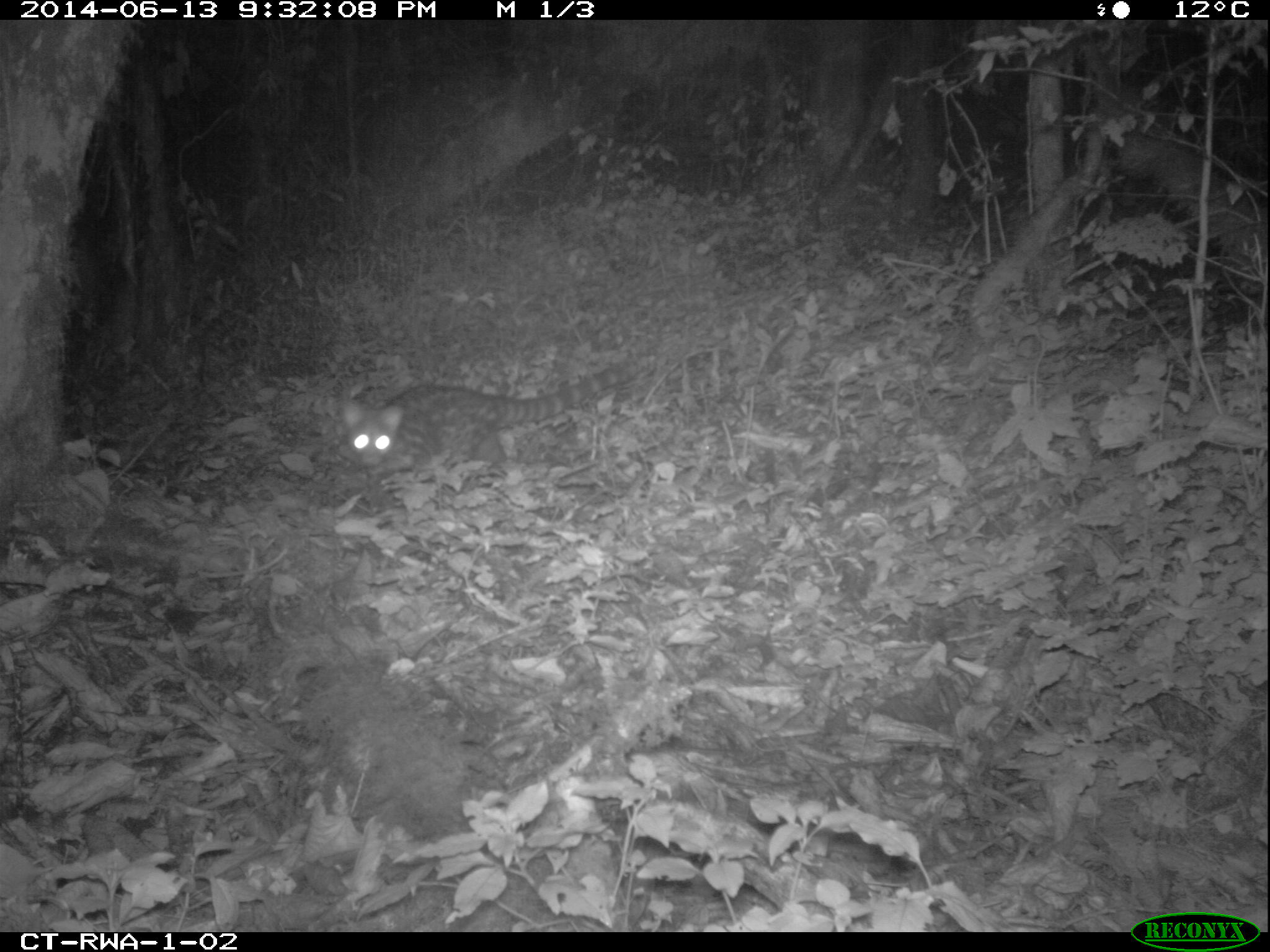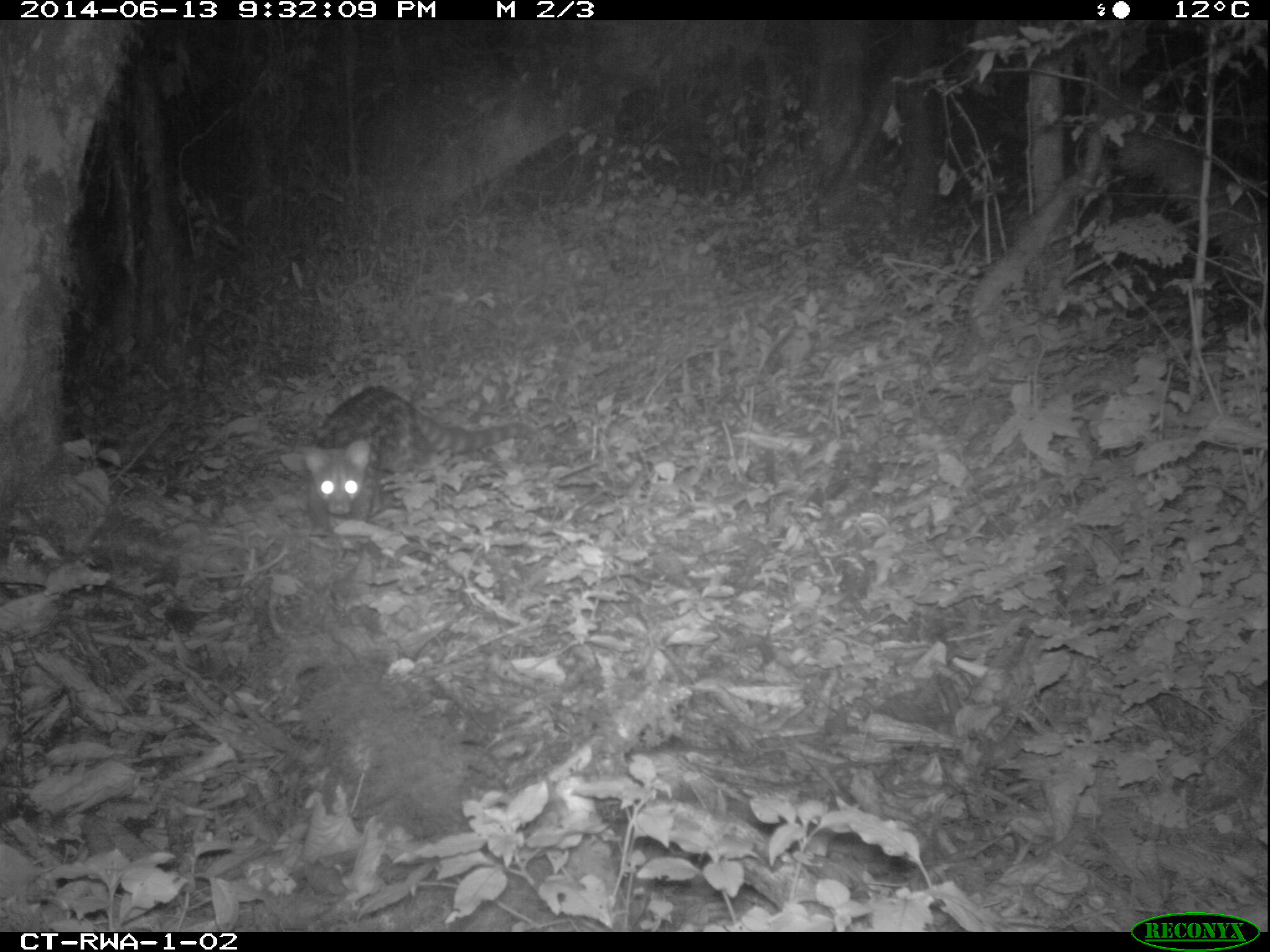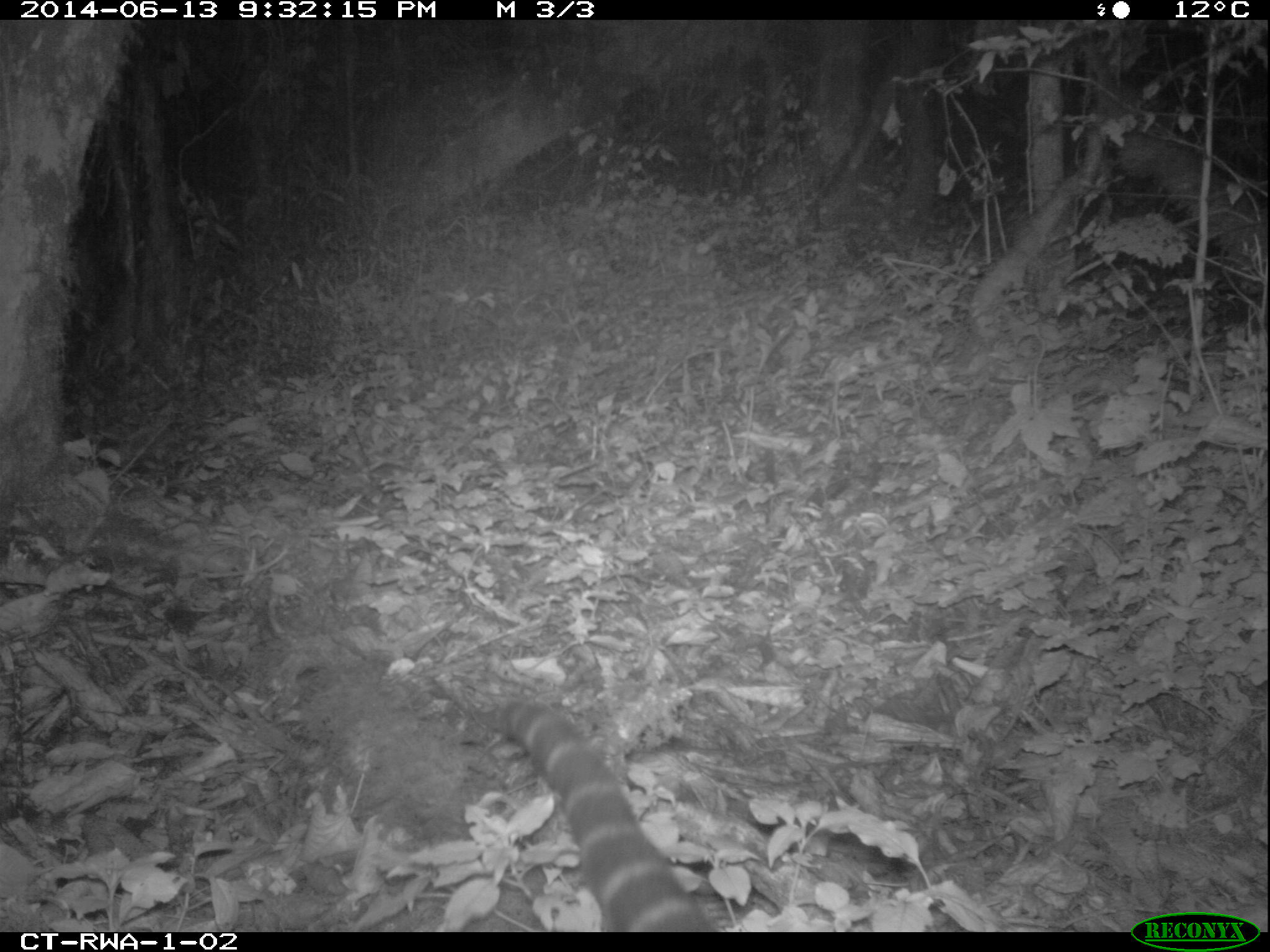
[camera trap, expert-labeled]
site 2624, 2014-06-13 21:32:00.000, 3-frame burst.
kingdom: Animalia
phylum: Chordata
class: Mammalia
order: Carnivora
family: Viverridae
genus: Genetta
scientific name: Genetta servalina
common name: servaline genet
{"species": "Genetta servalina (servaline genet)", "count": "1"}